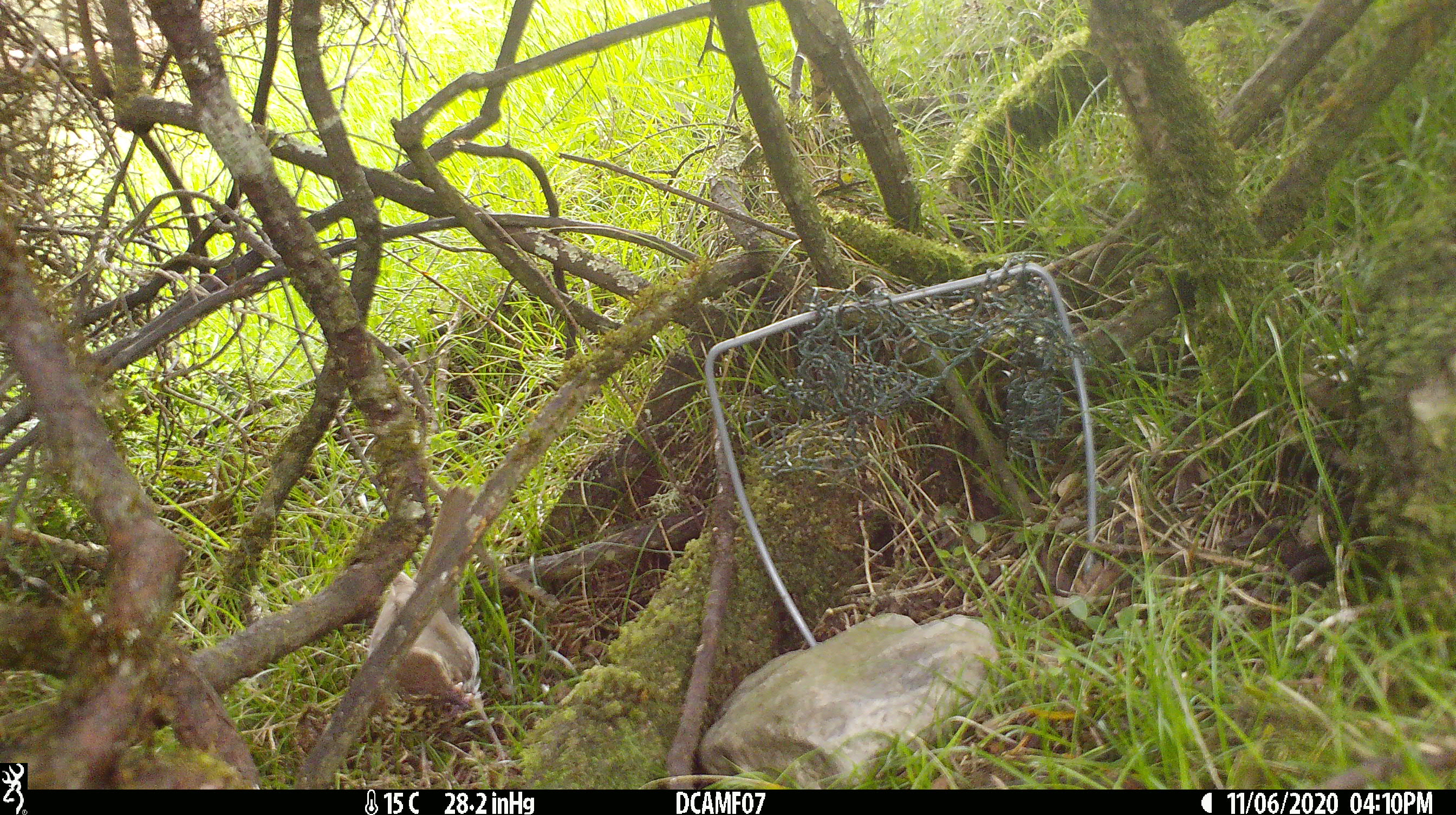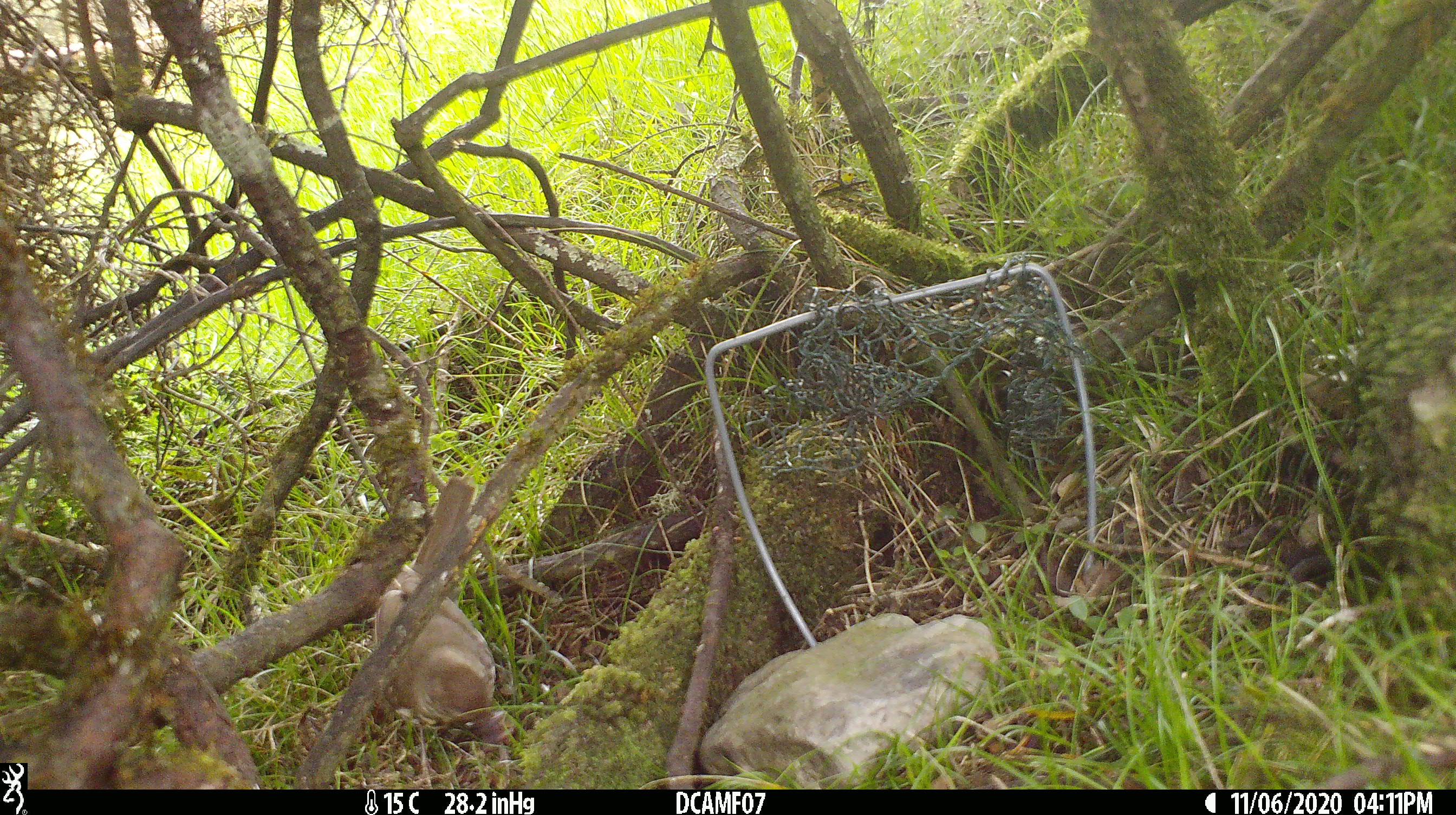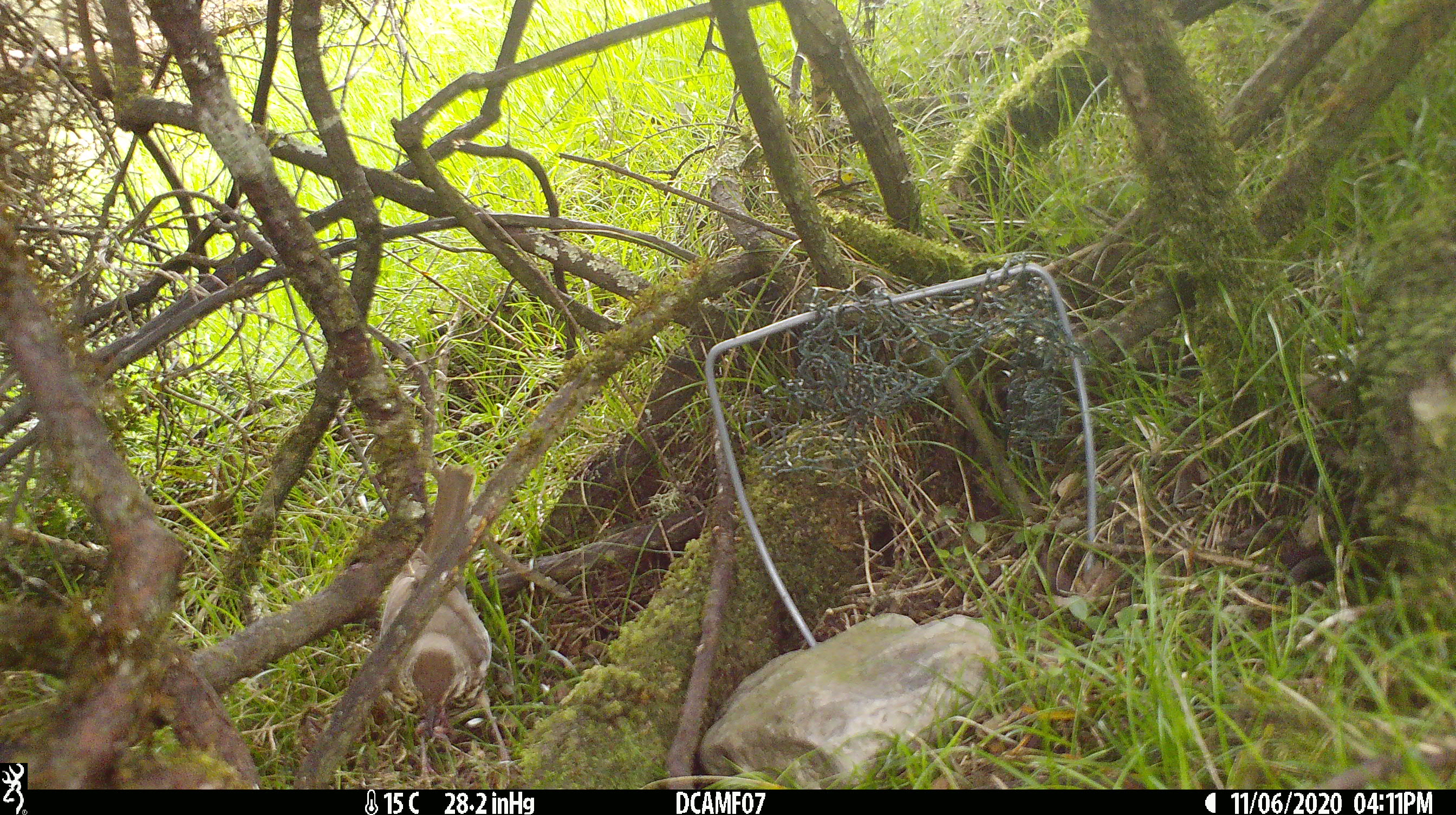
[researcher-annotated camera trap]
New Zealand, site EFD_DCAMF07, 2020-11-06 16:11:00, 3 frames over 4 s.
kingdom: Animalia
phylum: Chordata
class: Aves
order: Passeriformes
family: Turdidae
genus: Turdus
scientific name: Turdus philomelos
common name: song thrush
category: thrush